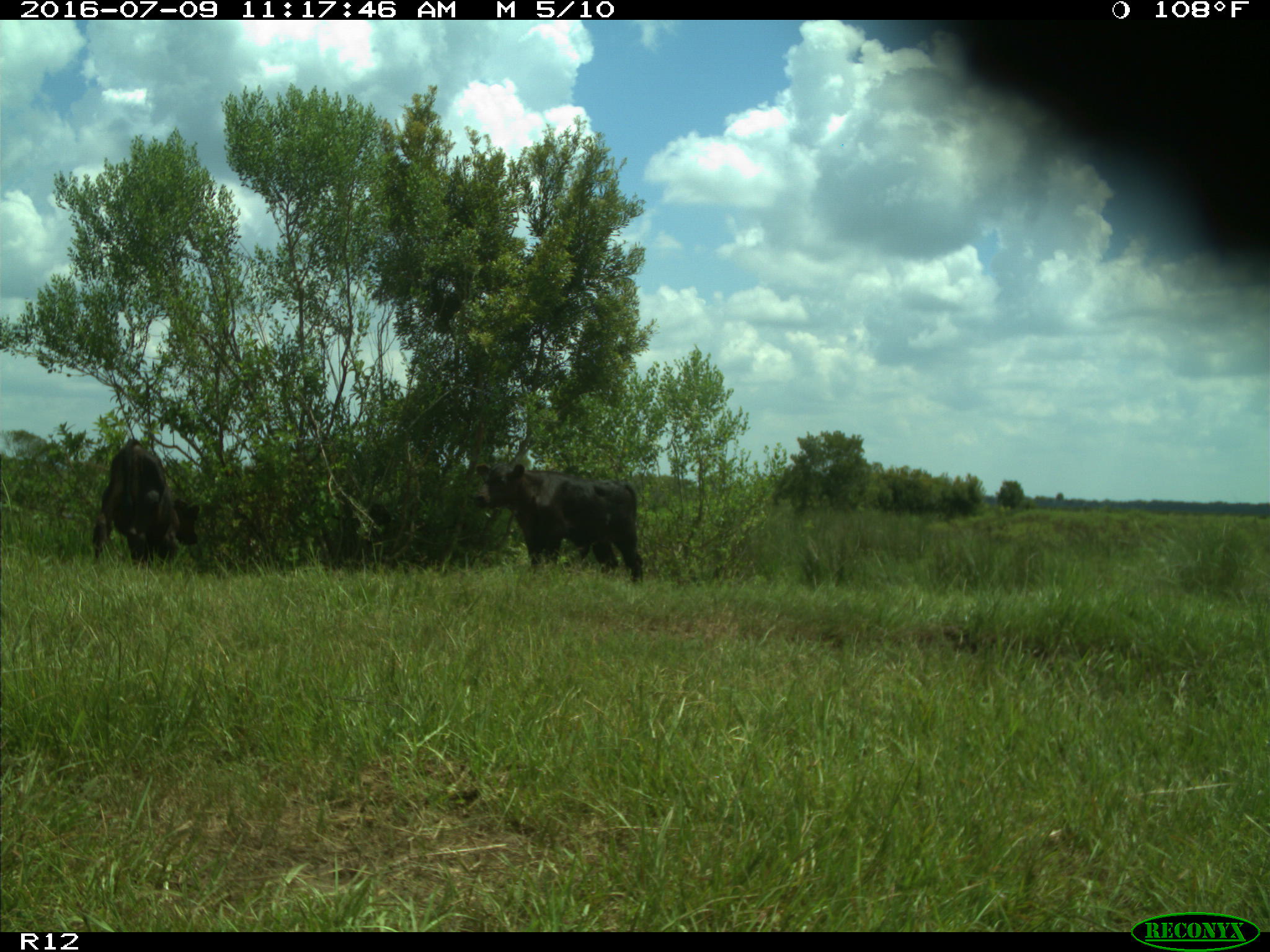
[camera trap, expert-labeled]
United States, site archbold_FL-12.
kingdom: Animalia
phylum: Chordata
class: Mammalia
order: Artiodactyla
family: Bovidae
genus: Bos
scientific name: Bos taurus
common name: domestic cow